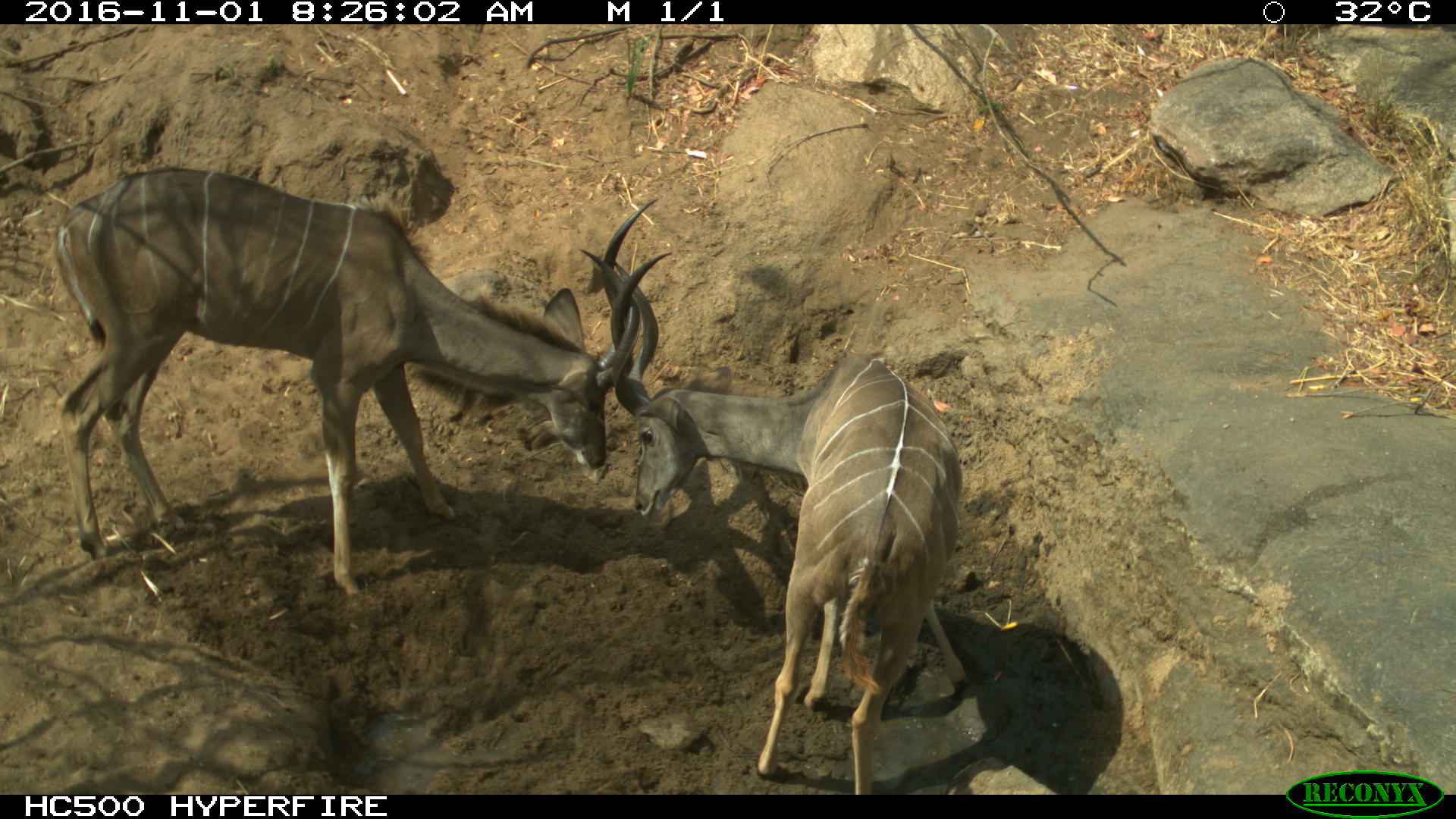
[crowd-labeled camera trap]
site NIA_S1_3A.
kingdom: Animalia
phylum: Chordata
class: Mammalia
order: Artiodactyla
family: Bovidae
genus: Tragelaphus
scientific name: Tragelaphus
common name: kudu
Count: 2.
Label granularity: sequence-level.